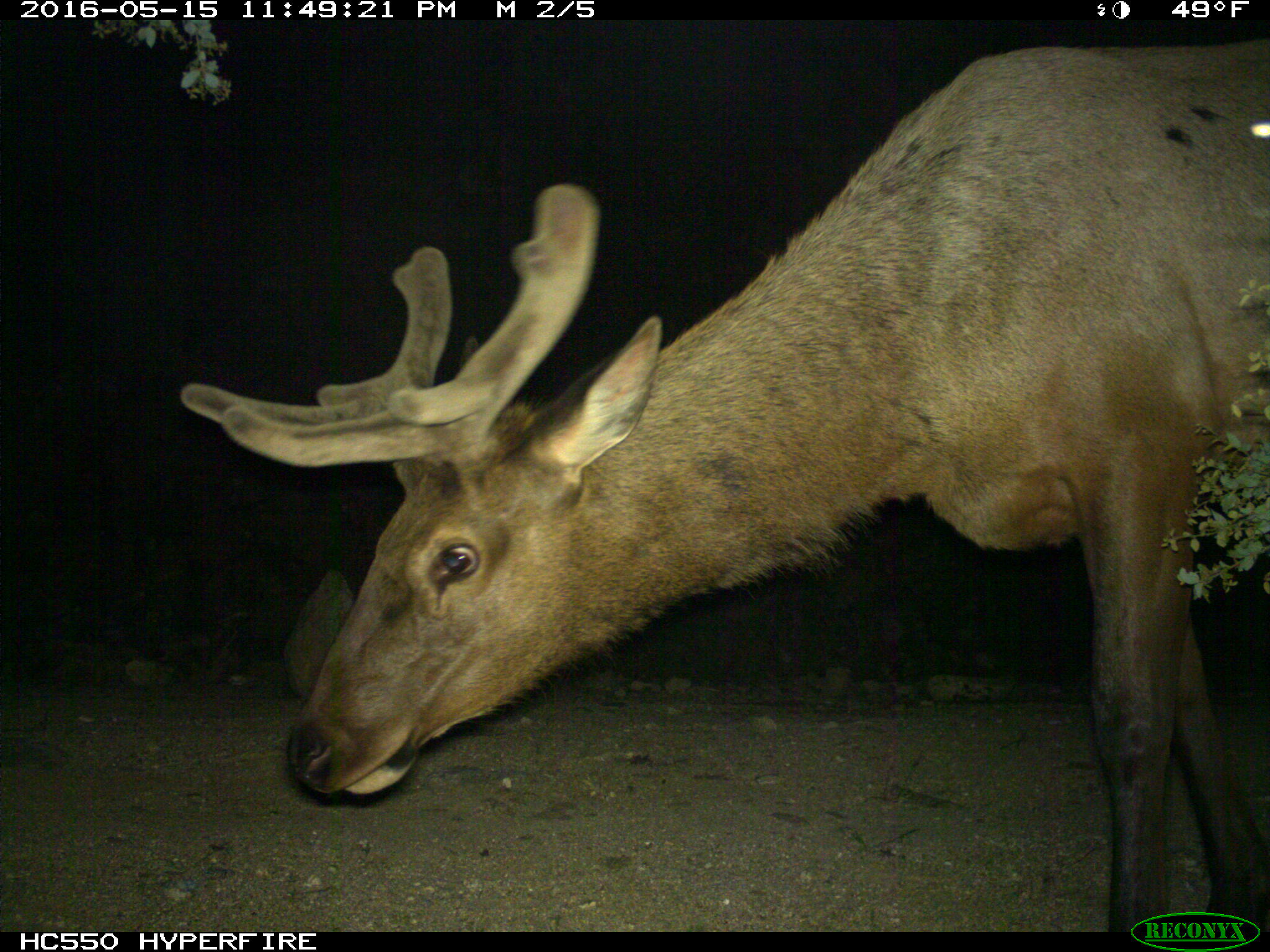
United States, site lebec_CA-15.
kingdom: Animalia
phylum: Chordata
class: Mammalia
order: Artiodactyla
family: Cervidae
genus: Cervus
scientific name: Cervus canadensis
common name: elk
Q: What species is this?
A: Cervus canadensis (elk).